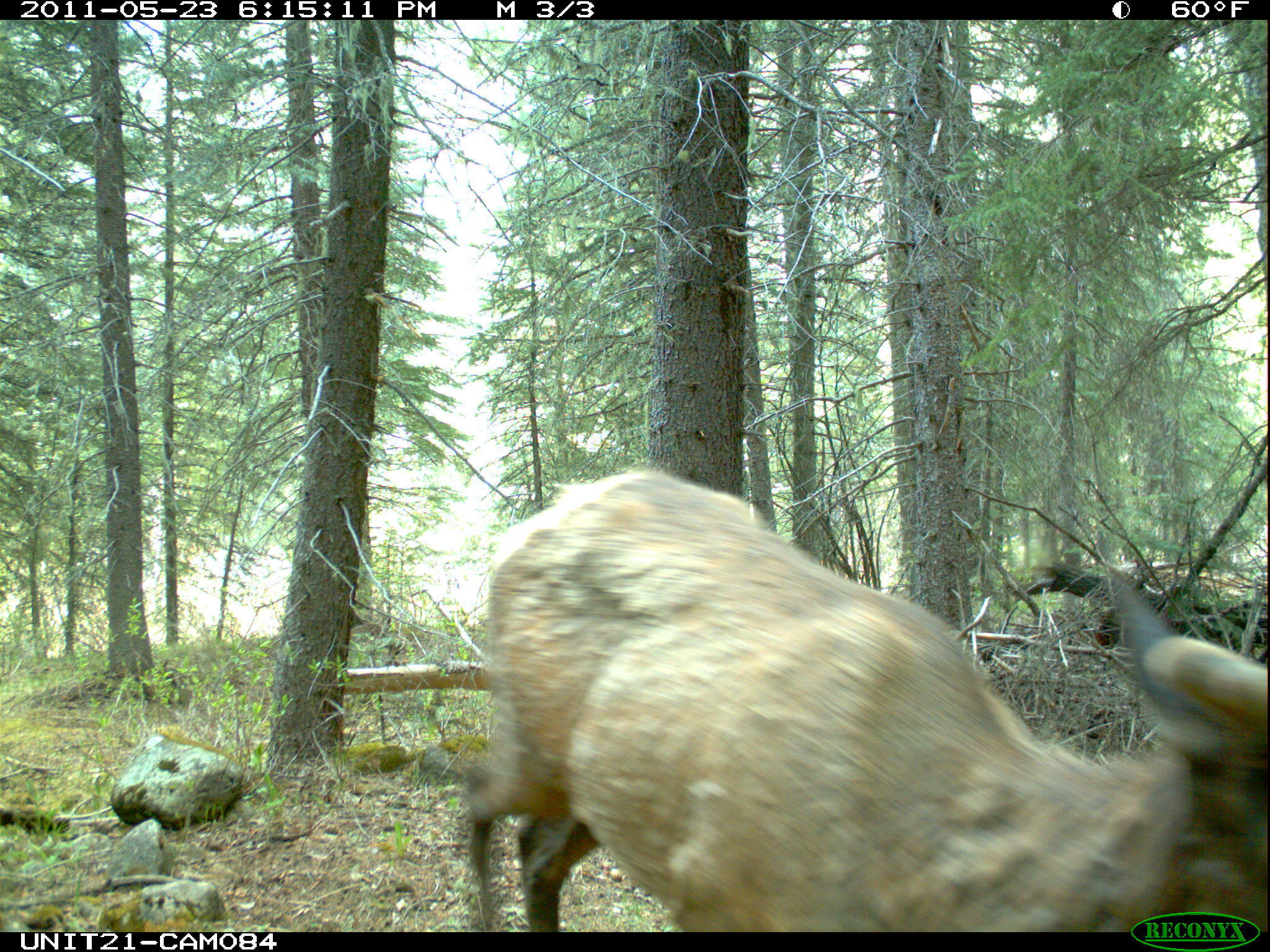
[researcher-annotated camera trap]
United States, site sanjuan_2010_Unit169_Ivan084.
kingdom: Animalia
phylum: Chordata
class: Mammalia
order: Artiodactyla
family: Cervidae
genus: Cervus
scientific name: Cervus elaphus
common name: red deer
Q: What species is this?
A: Cervus elaphus (red deer).